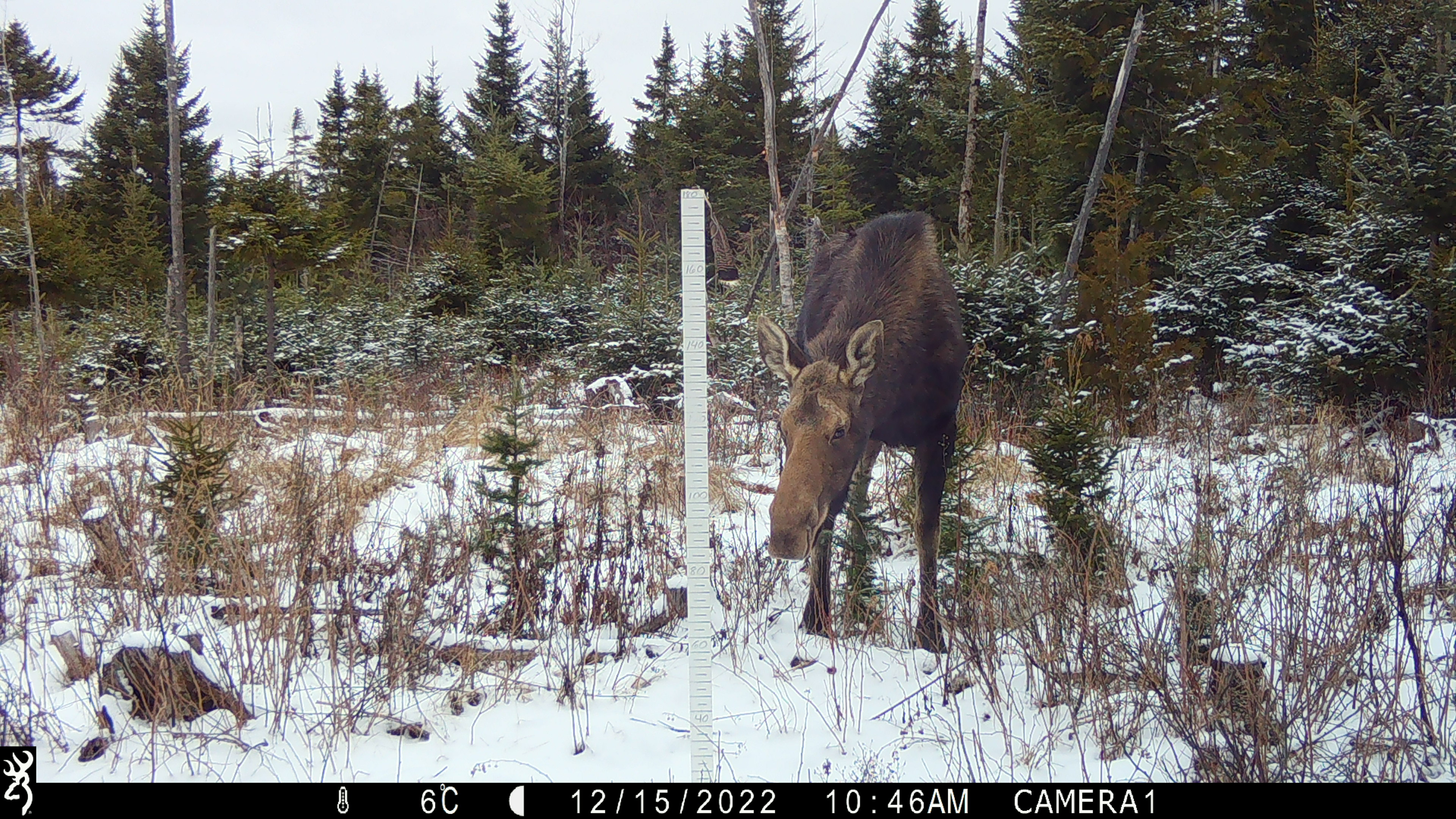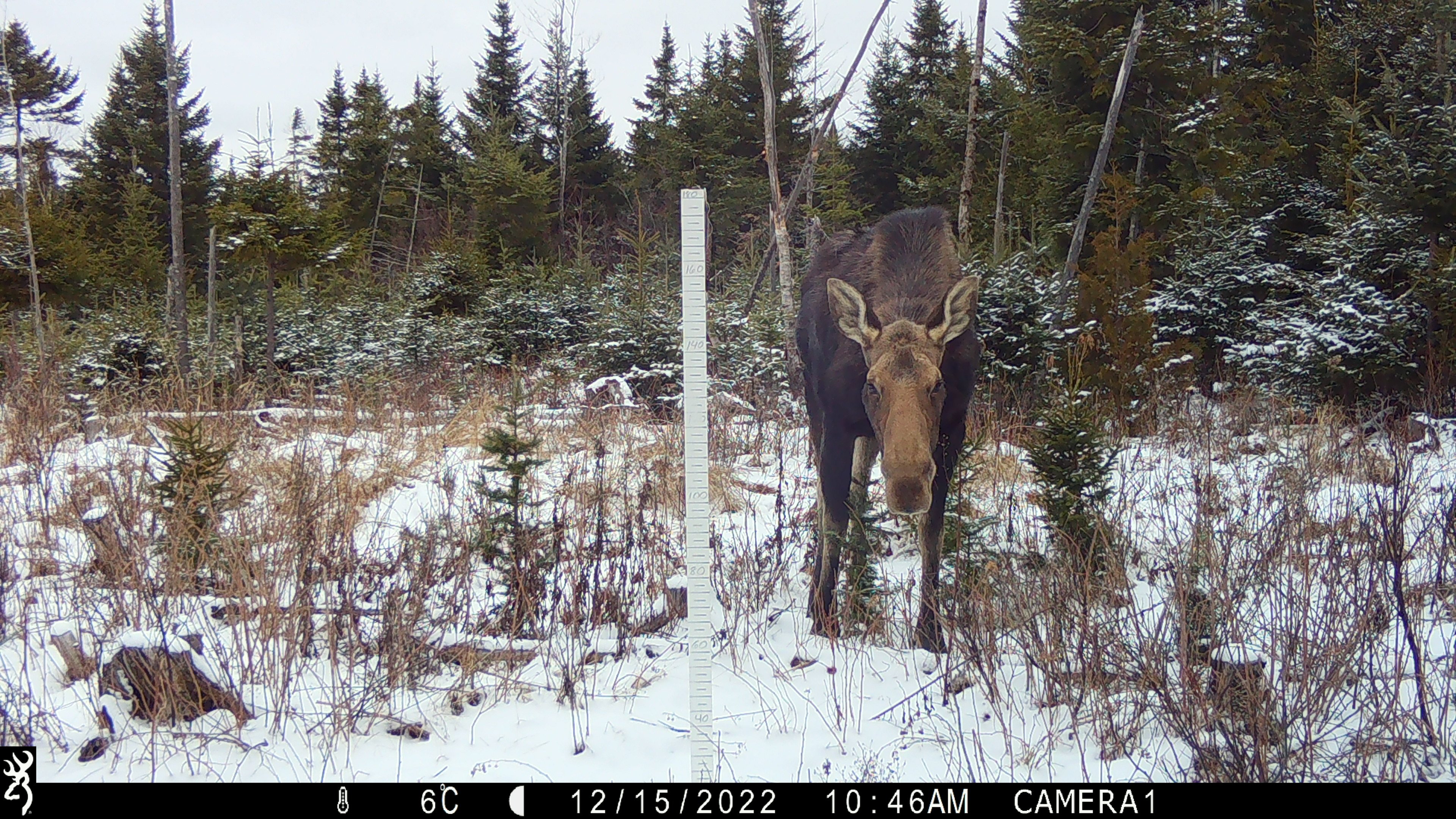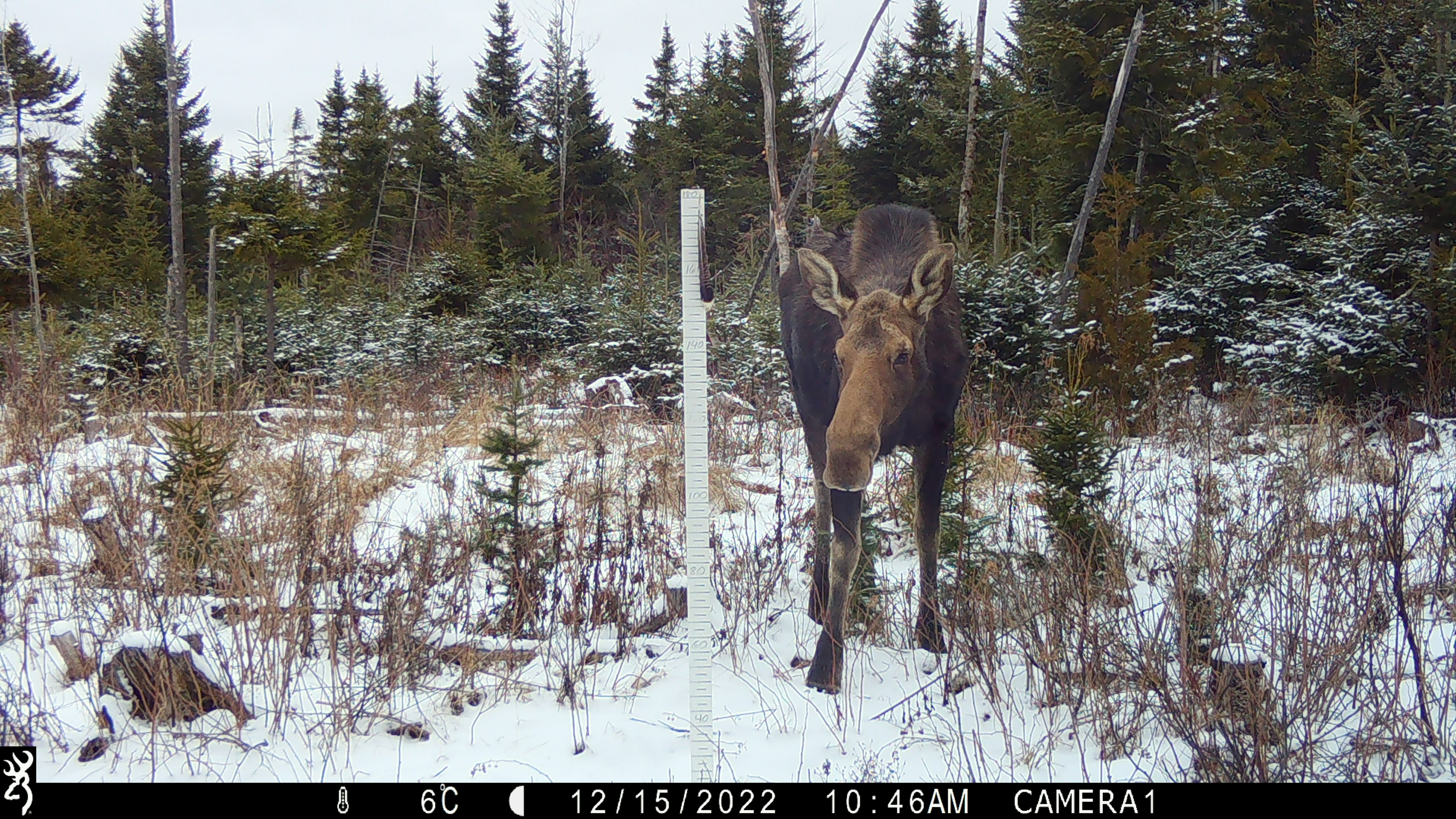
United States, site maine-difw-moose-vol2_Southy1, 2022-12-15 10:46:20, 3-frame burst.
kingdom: Animalia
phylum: Chordata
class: Mammalia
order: Artiodactyla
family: Cervidae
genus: Alces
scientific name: Alces alces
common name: moose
Moose (Alces alces).